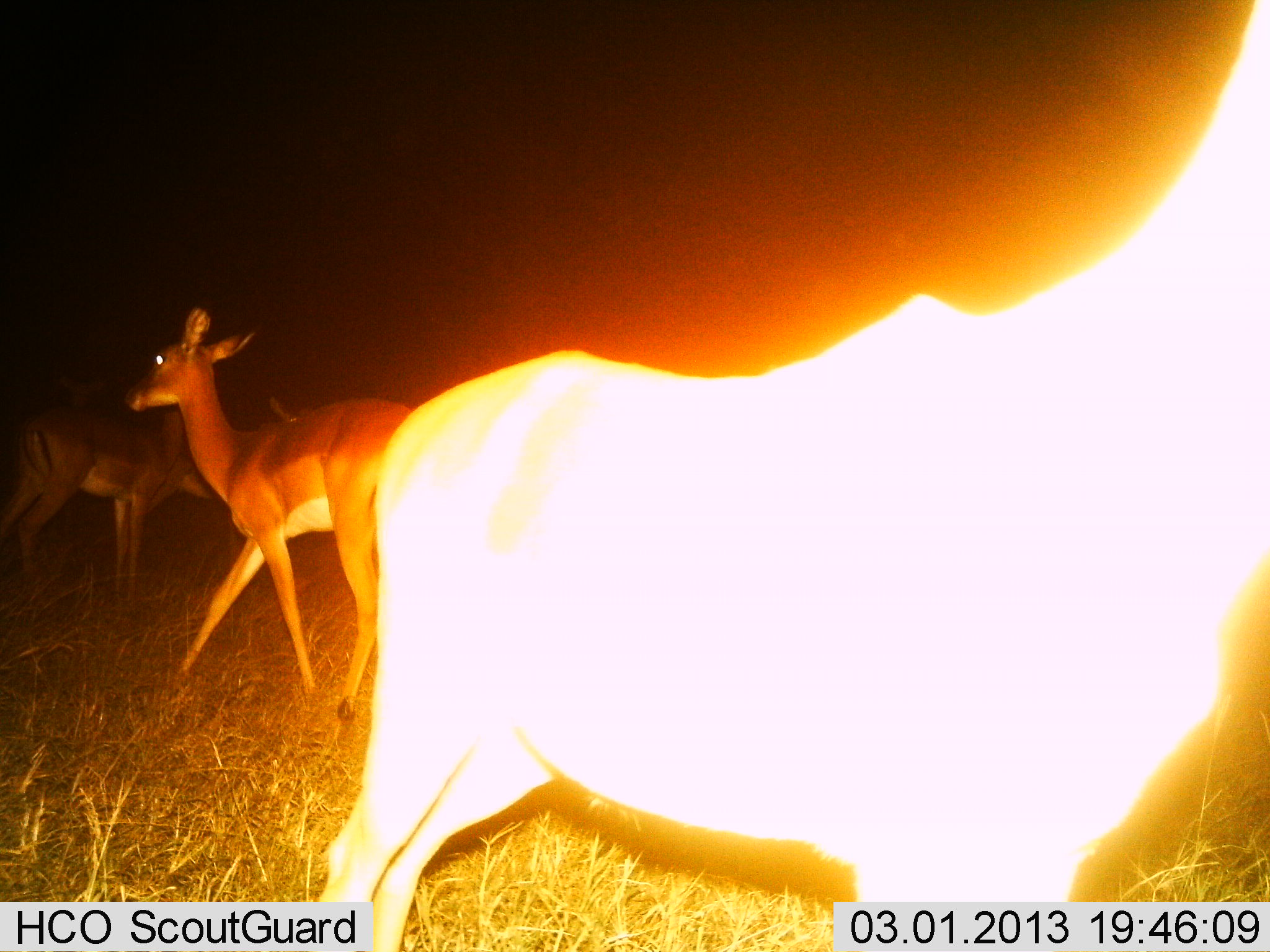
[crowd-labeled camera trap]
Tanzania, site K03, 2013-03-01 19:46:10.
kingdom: Animalia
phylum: Chordata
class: Mammalia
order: Artiodactyla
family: Bovidae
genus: Aepyceros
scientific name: Aepyceros melampus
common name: impala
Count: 3.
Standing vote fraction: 86%.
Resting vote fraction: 0%.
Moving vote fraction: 41%.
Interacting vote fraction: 9%.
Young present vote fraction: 0%.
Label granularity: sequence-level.